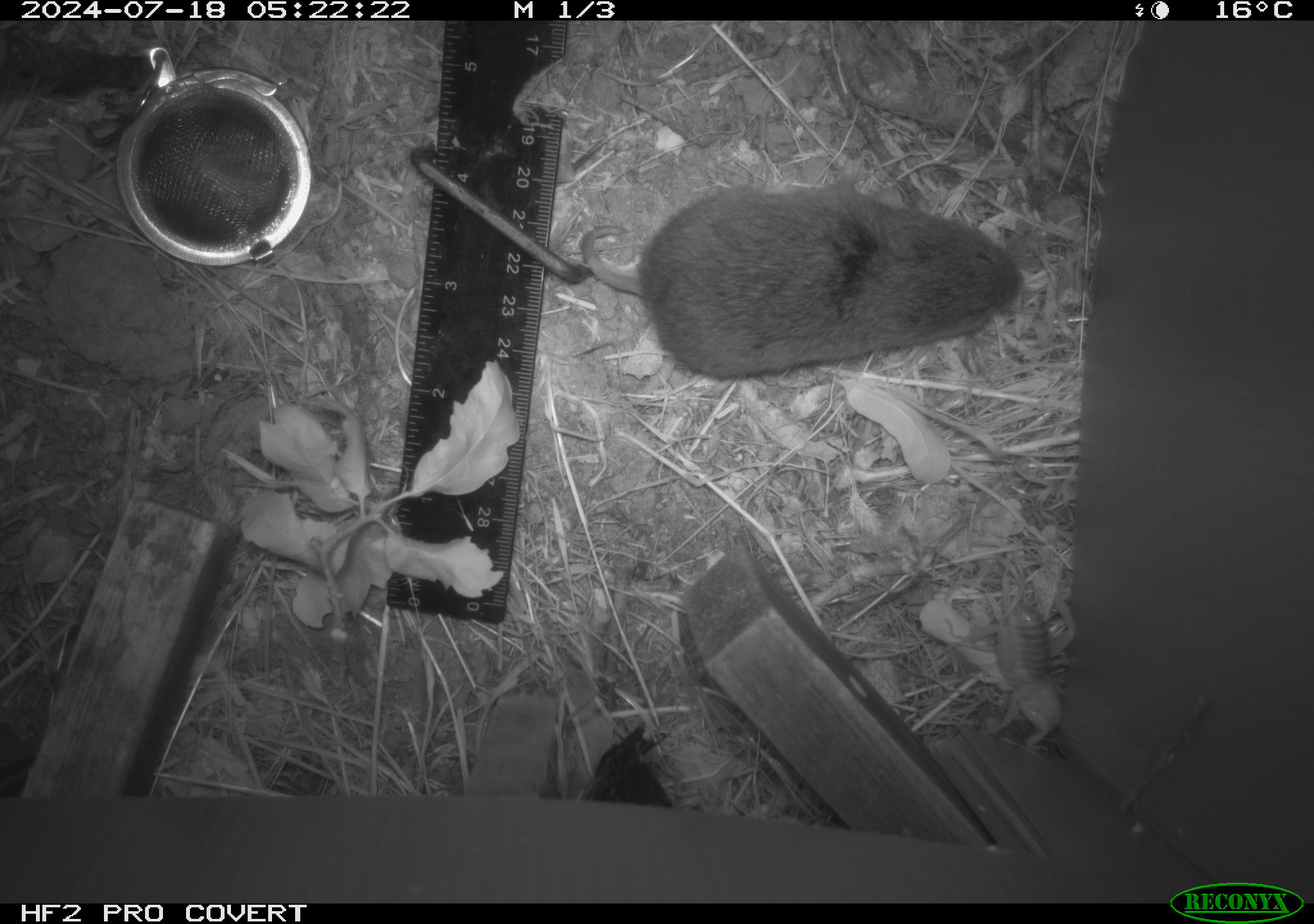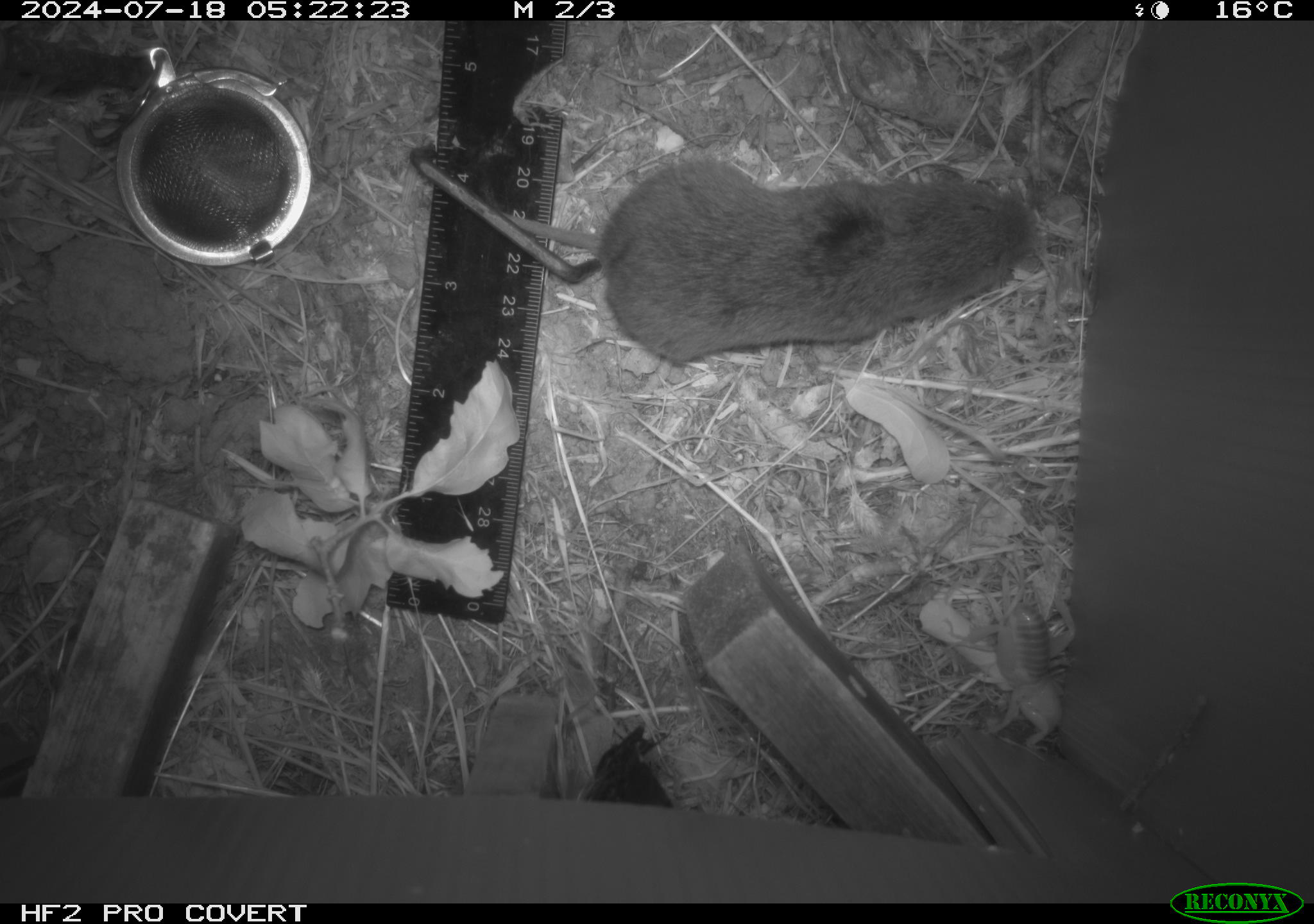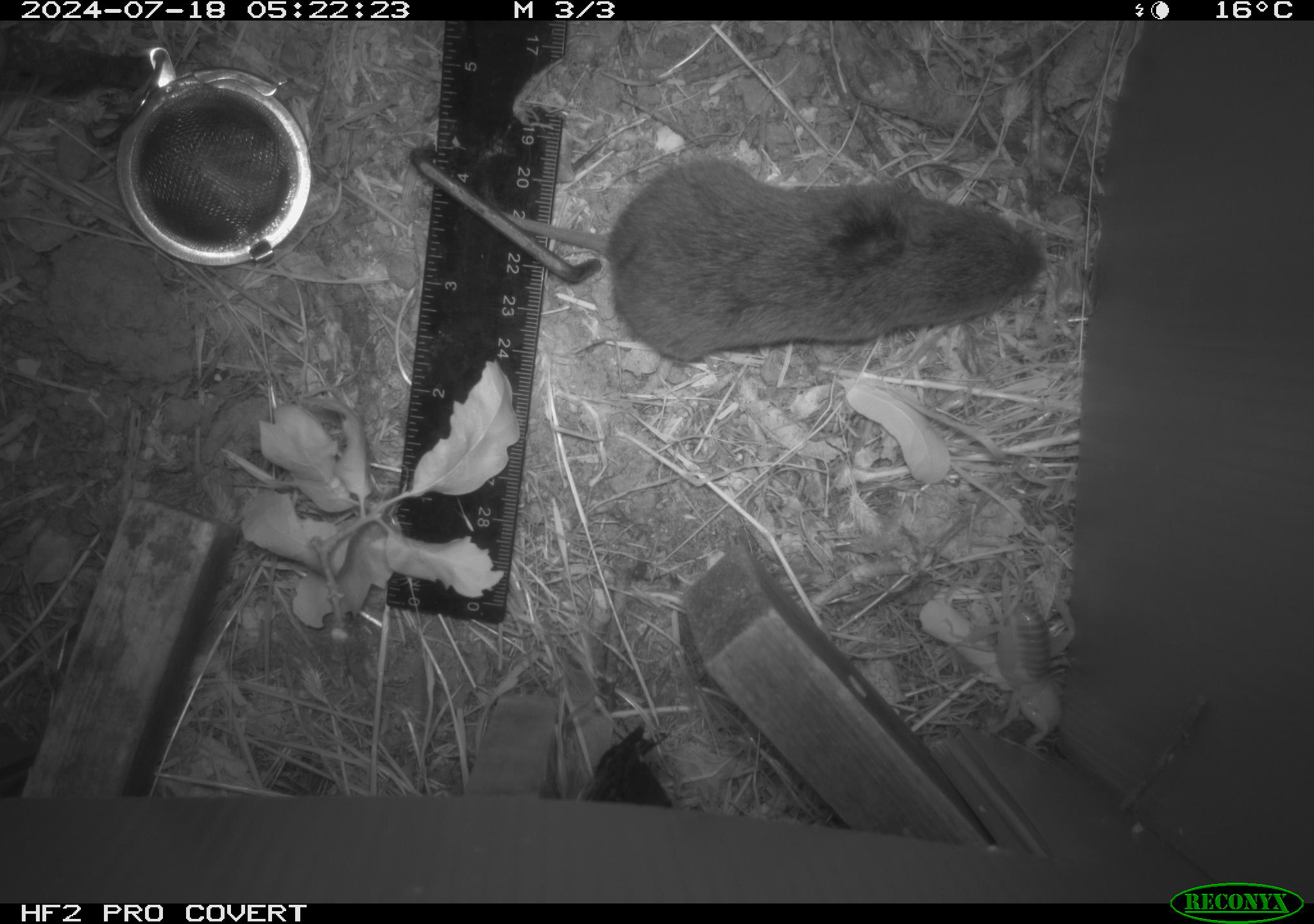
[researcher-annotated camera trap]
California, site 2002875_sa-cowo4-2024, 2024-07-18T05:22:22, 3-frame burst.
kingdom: Animalia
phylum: Chordata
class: Mammalia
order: Rodentia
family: Cricetidae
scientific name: Arvicolinae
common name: voles, lemmings, and muskrats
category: arvicolinae subfamily